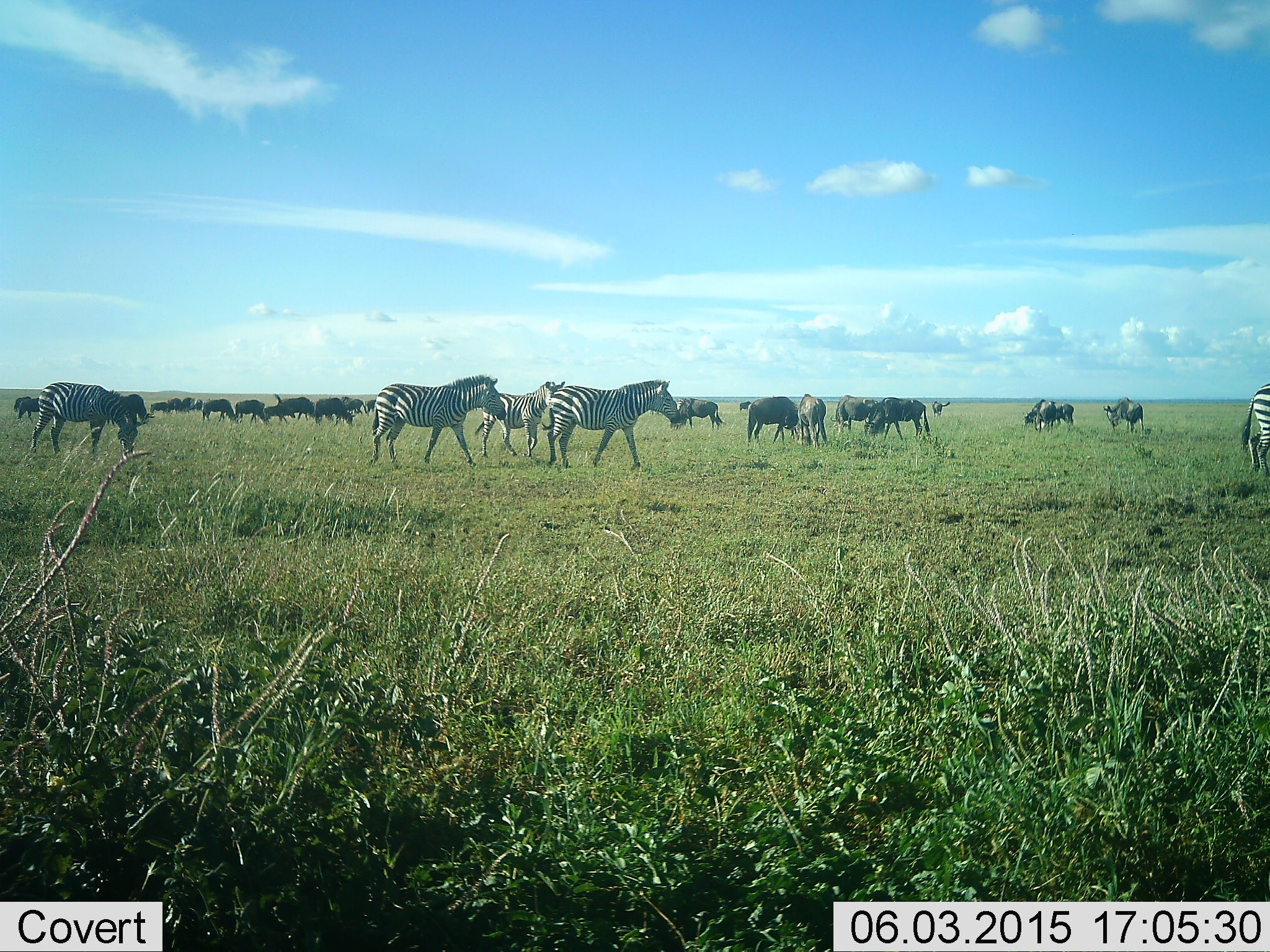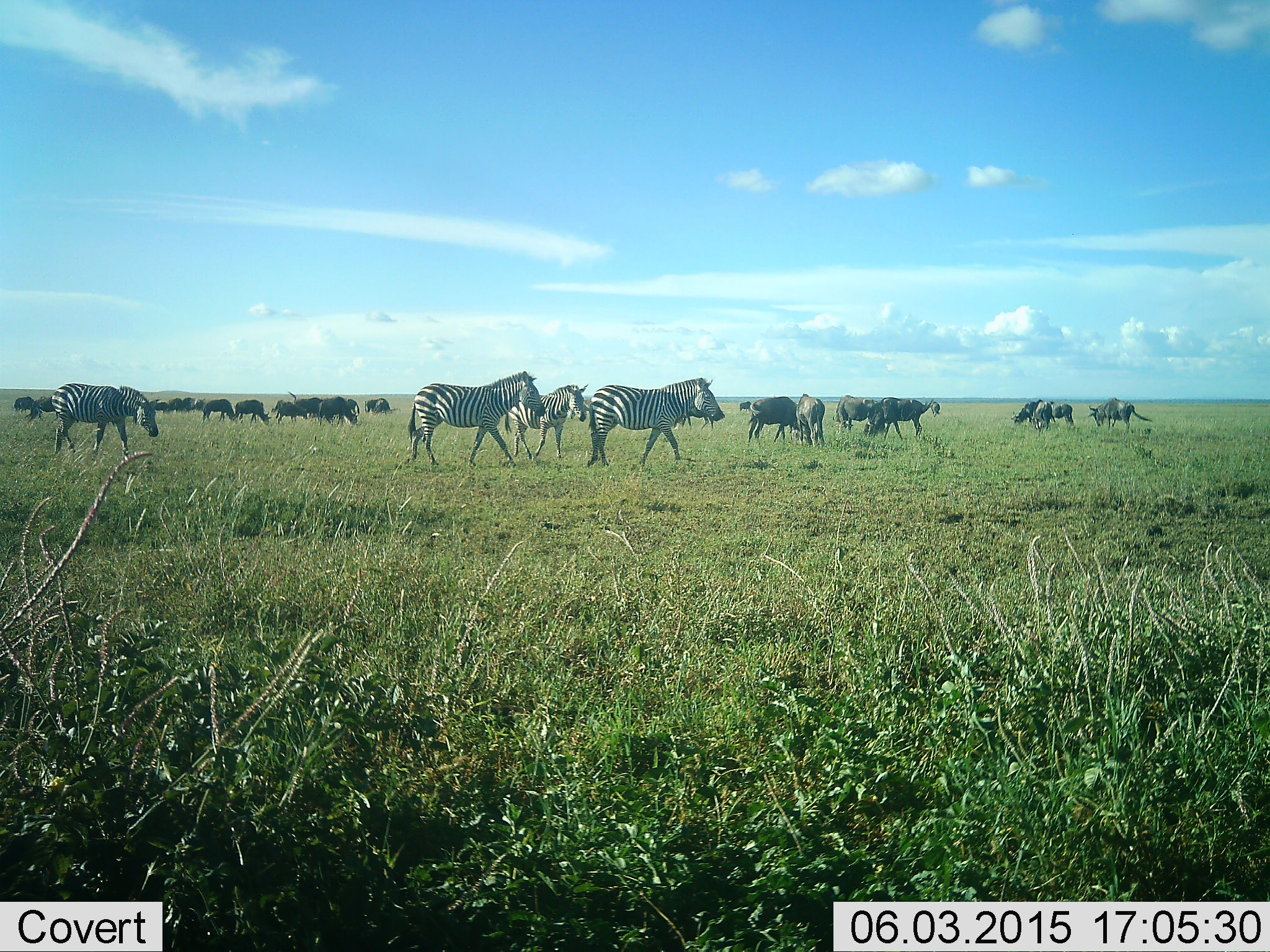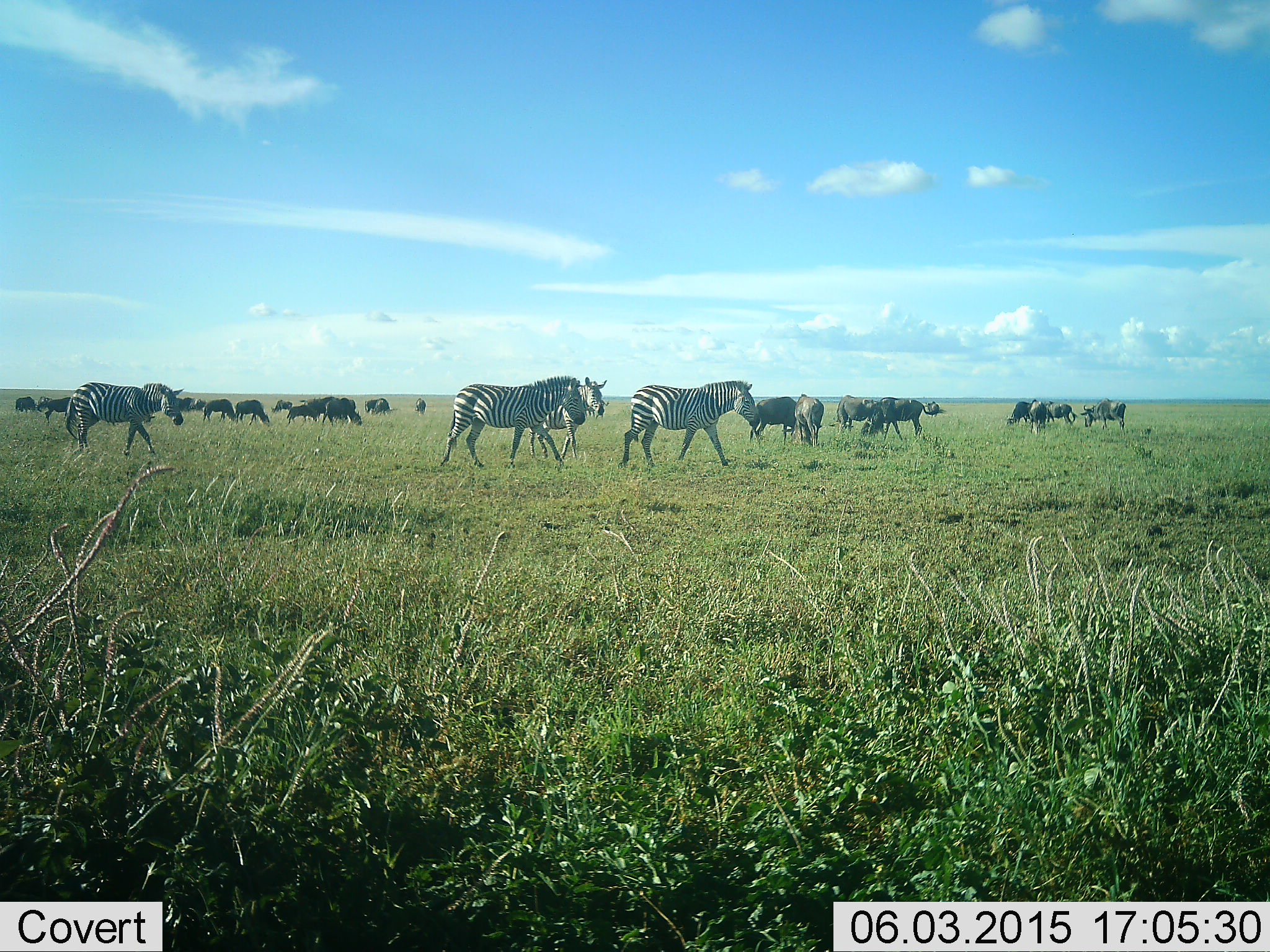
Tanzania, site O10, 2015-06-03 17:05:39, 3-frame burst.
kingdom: Animalia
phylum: Chordata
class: Mammalia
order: Artiodactyla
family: Bovidae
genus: Connochaetes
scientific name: Connochaetes taurinus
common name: blue wildebeest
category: wildebeest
Wildebeest (blue wildebeest) (Connochaetes taurinus), count 11-50. Behavior (volunteer vote fractions): standing 50%, resting 10%, moving 50%, interacting 0%. Young present (vote fraction): 0%. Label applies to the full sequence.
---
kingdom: Animalia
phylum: Chordata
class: Mammalia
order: Perissodactyla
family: Equidae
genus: Equus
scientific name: Equus quagga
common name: plains zebra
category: zebra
Zebra (plains zebra) (Equus quagga), count 4. Behavior (volunteer vote fractions): standing 14%, resting 0%, moving 93%, interacting 0%. Young present (vote fraction): 7%. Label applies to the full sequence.